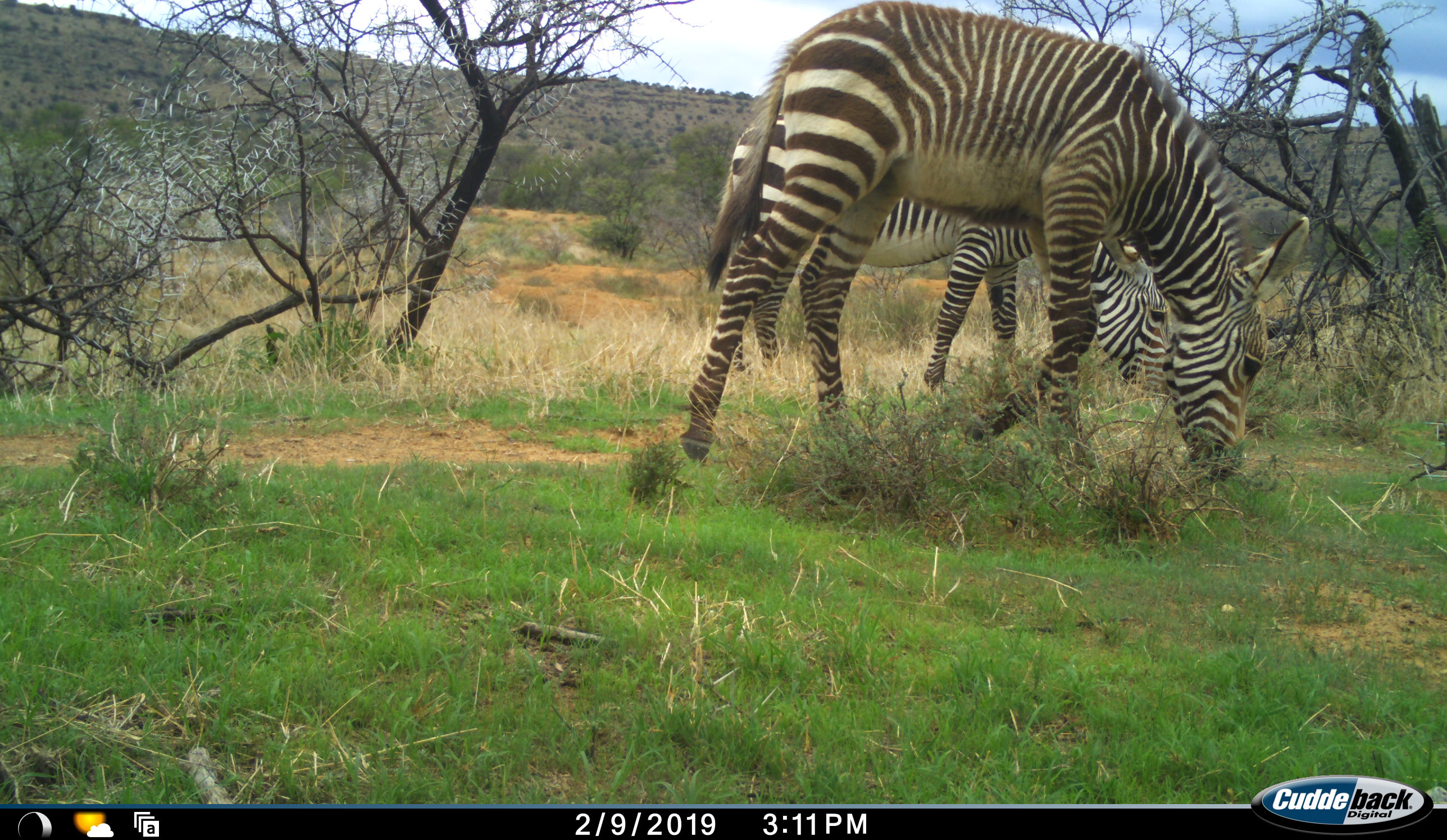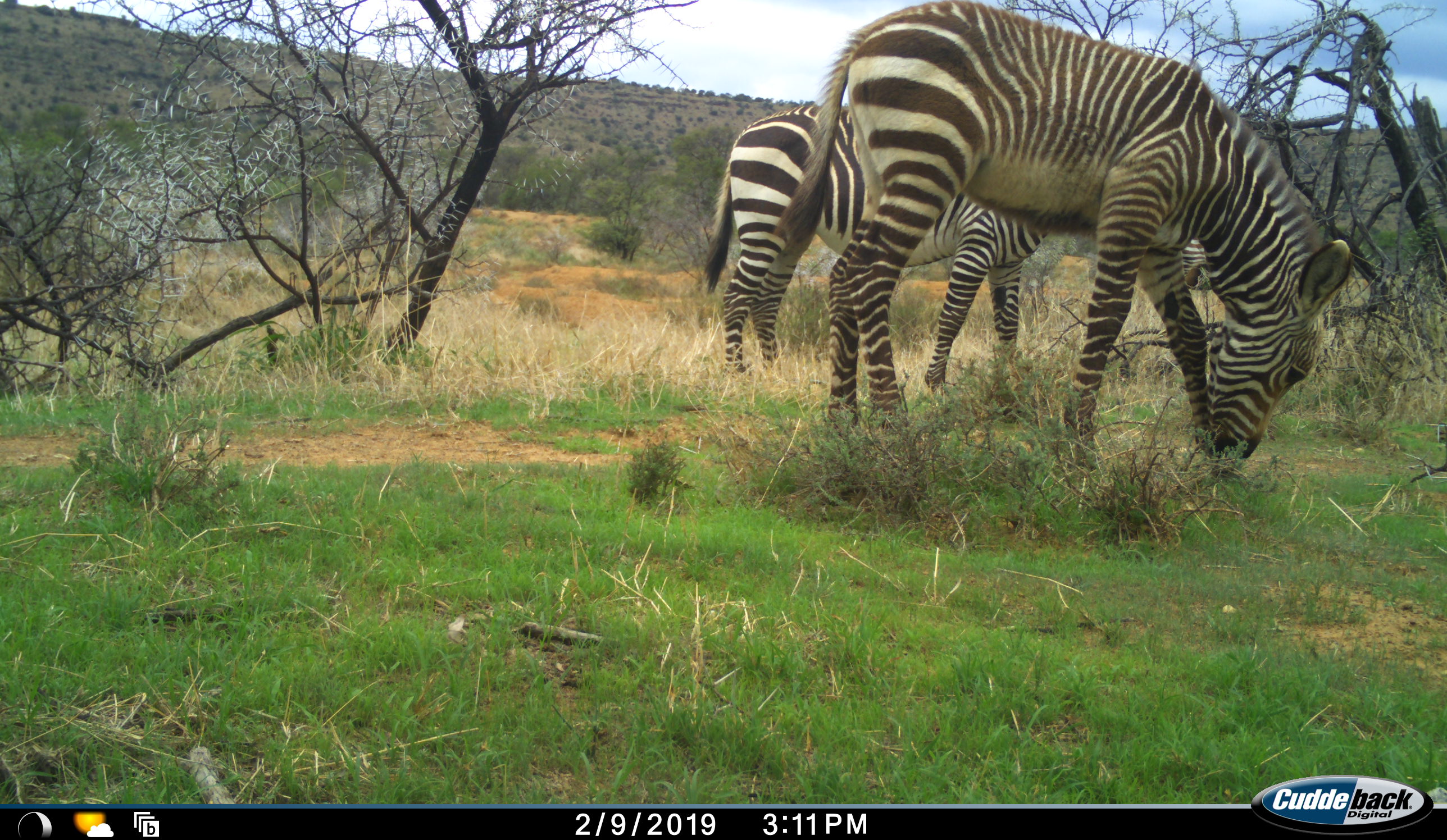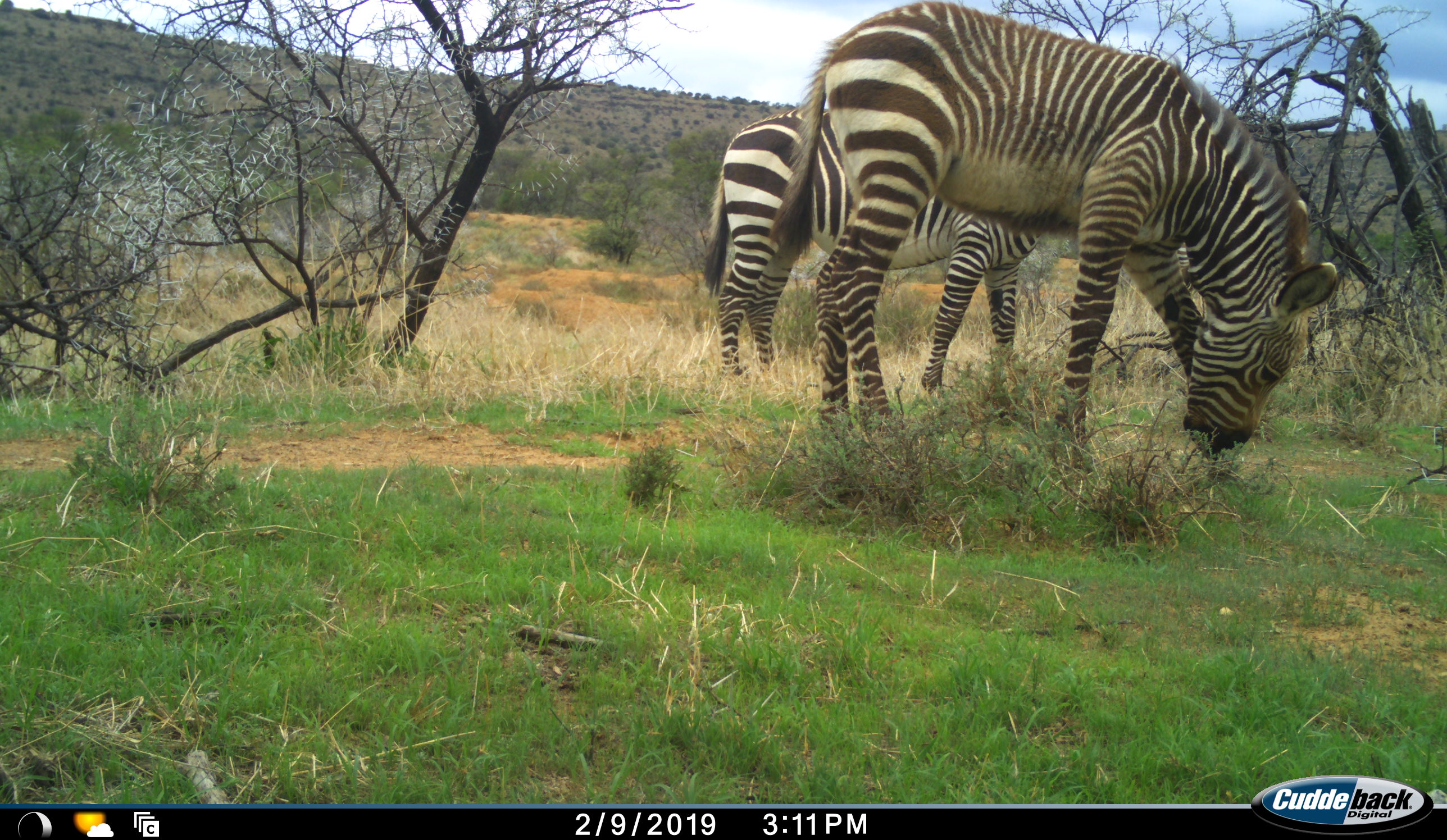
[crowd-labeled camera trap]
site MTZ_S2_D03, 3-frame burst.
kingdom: Animalia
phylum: Chordata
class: Mammalia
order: Perissodactyla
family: Equidae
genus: Equus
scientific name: Equus zebra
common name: mountain zebra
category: zebramountain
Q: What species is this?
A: Zebramountain (mountain zebra) (Equus zebra).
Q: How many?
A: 2.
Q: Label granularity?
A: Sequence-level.